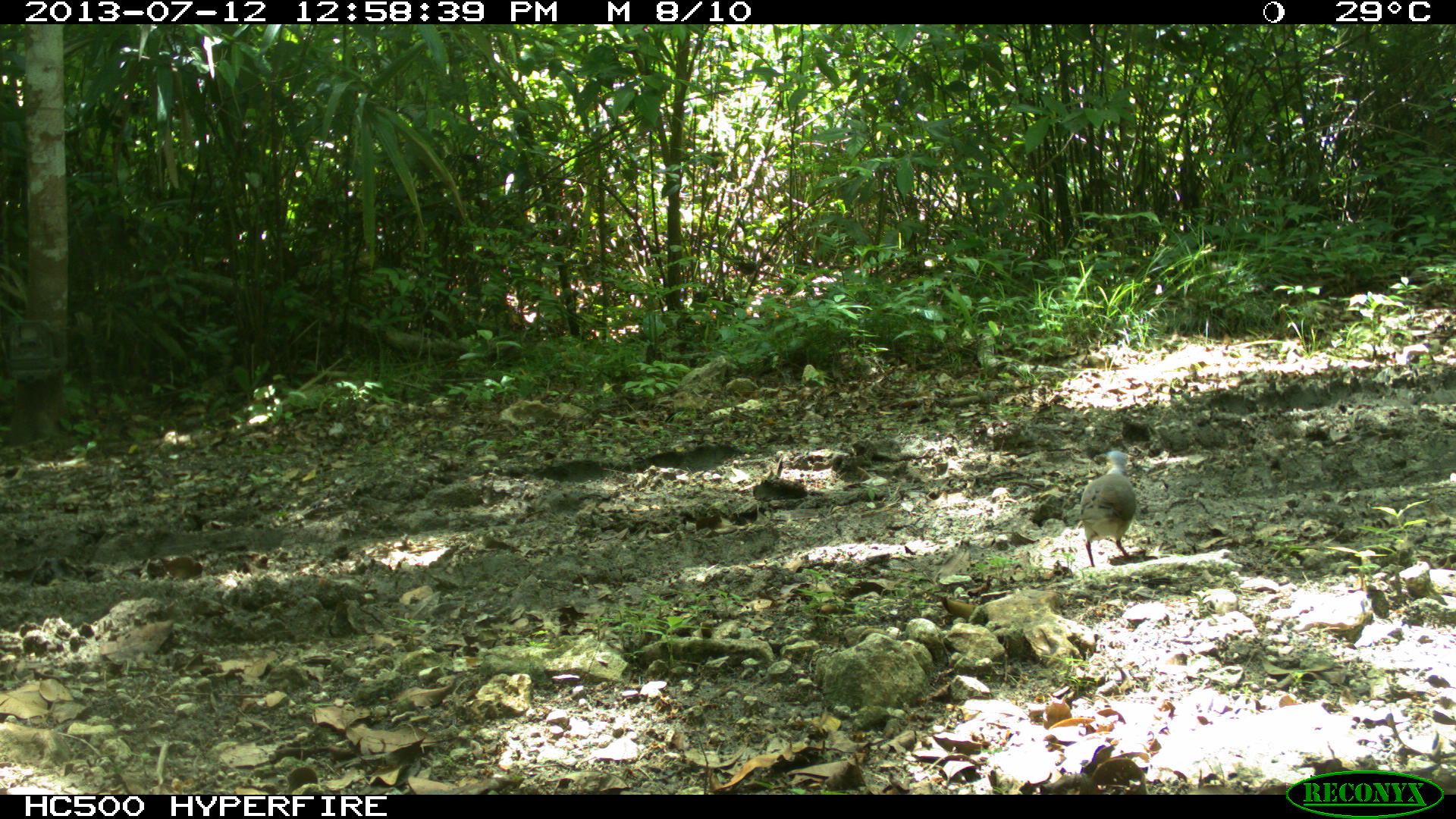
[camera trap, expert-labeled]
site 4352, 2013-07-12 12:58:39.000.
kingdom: Animalia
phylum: Chordata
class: Aves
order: Columbiformes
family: Columbidae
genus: Leptotila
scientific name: Leptotila plumbeiceps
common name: gray-headed dove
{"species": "Leptotila plumbeiceps (gray-headed dove)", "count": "1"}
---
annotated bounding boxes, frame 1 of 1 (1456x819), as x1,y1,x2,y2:
leptotila plumbeiceps: 1079,451,1136,566